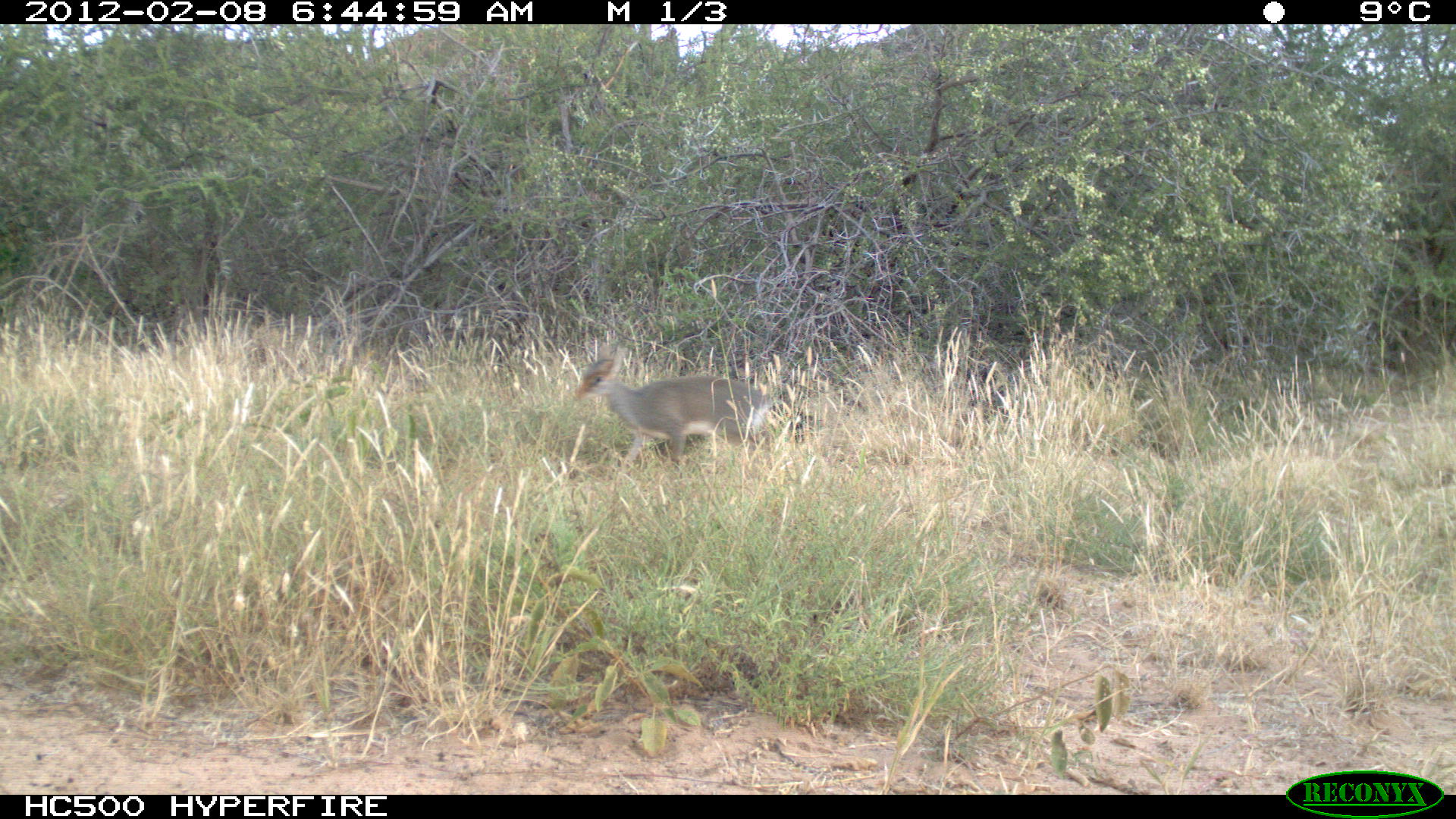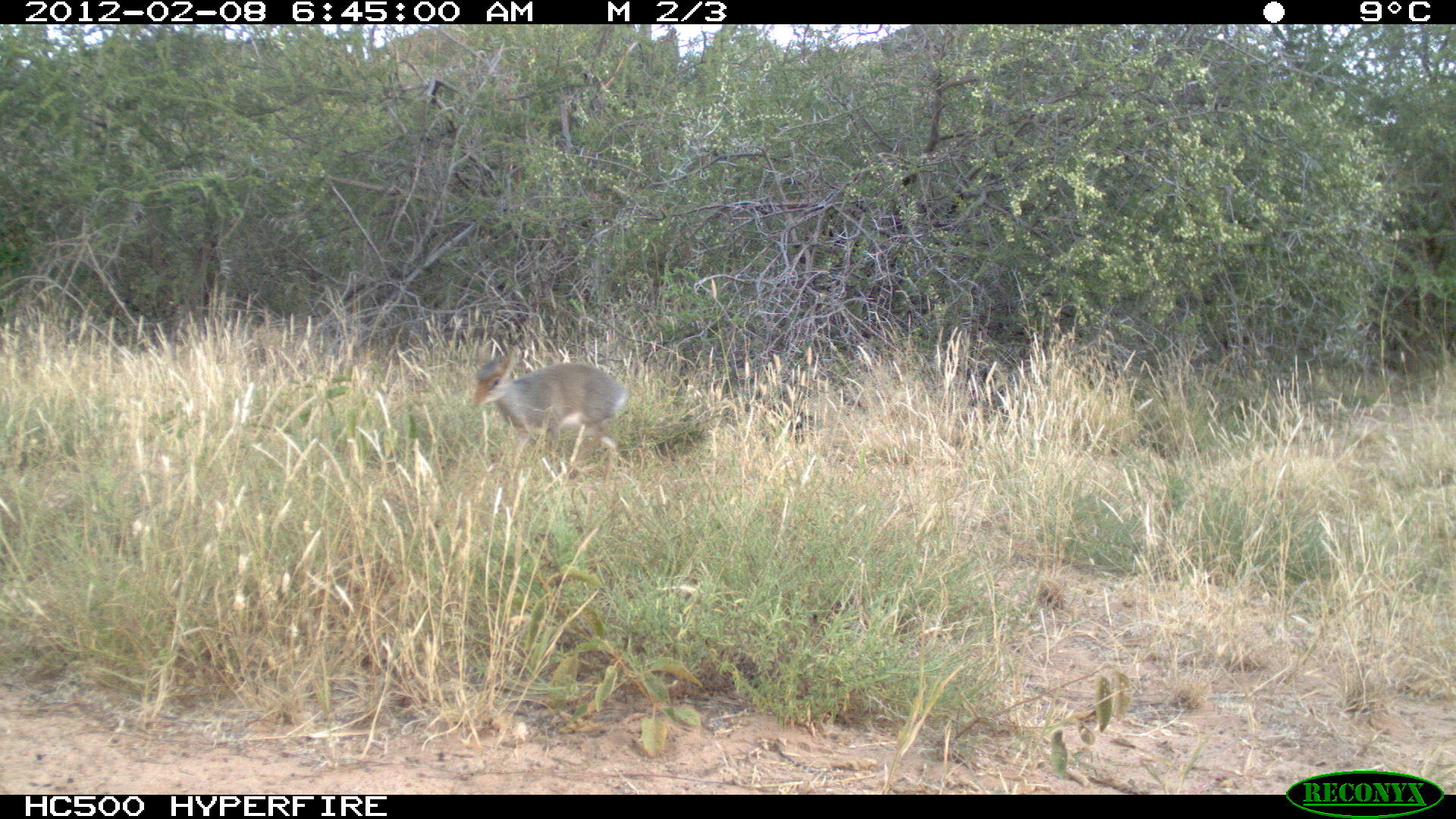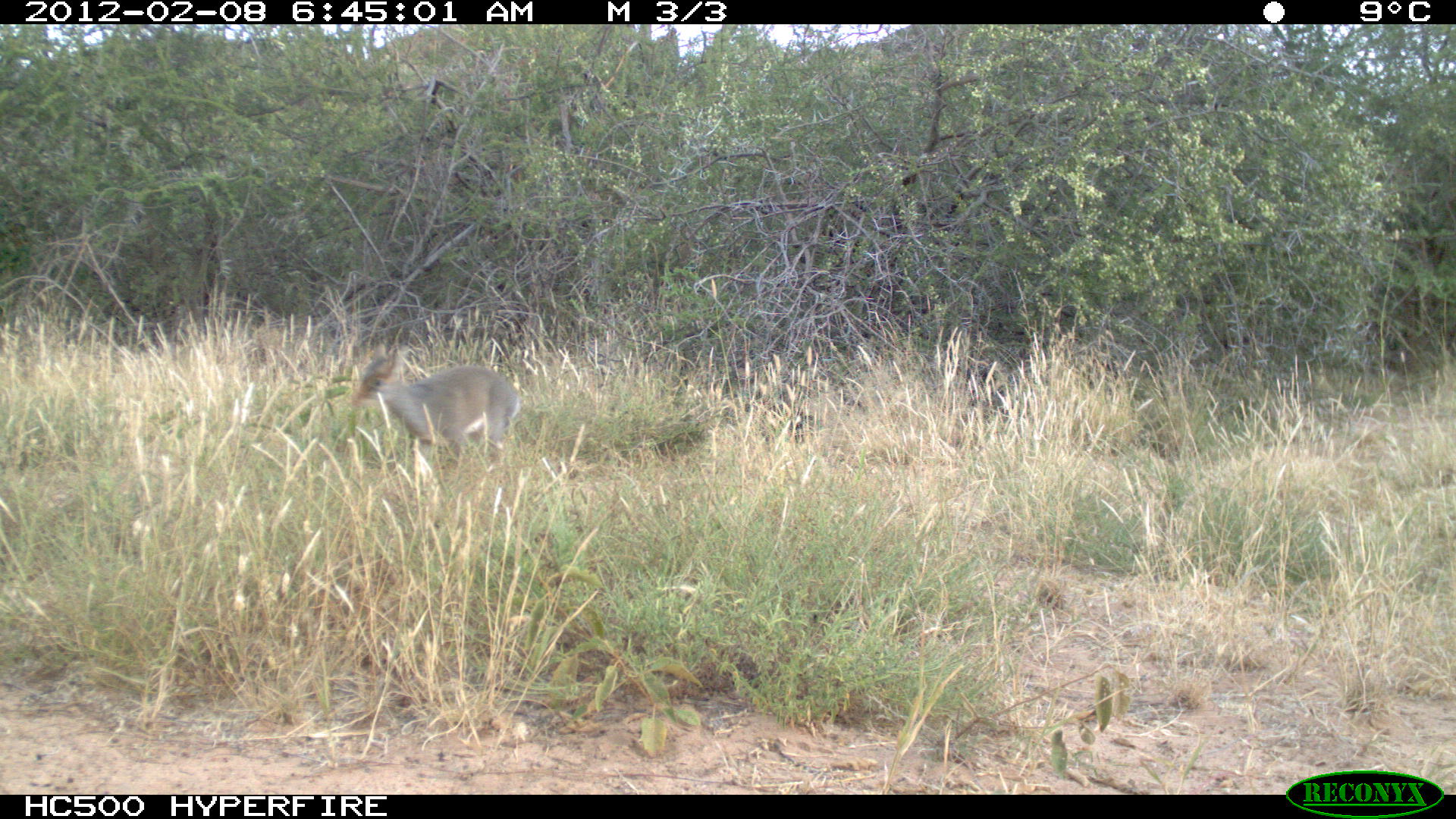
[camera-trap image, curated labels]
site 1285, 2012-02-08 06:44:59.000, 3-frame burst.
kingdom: Animalia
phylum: Chordata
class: Mammalia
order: Artiodactyla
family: Bovidae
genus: Madoqua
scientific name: Madoqua guentheri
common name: günther's dik-dik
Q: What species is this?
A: Madoqua guentheri (günther's dik-dik).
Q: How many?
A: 1.